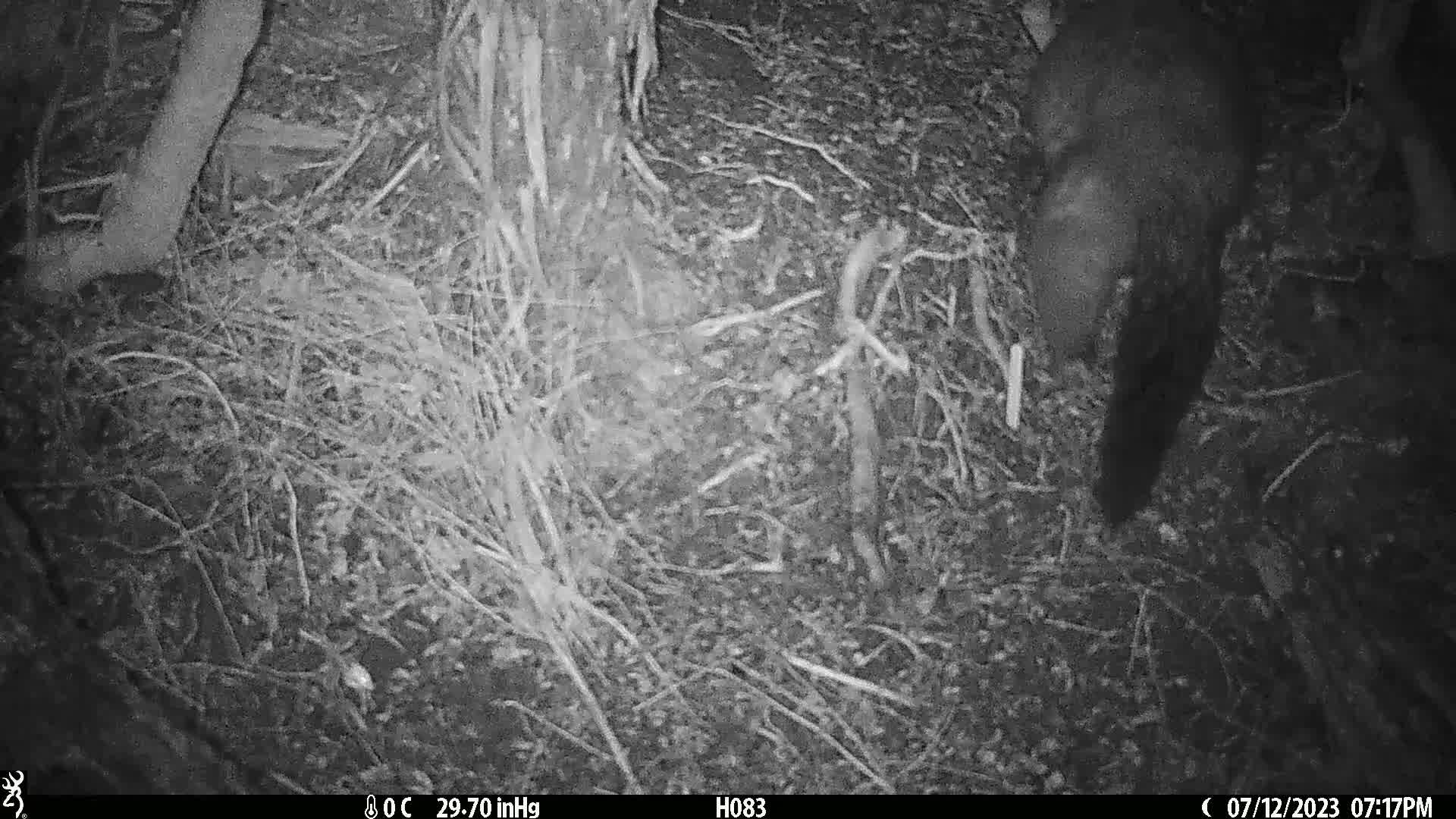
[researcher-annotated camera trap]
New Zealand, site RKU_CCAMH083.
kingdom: Animalia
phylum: Chordata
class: Mammalia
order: Diprotodontia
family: Phalangeridae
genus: Trichosurus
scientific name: Trichosurus vulpecula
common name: common brushtail possum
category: possum